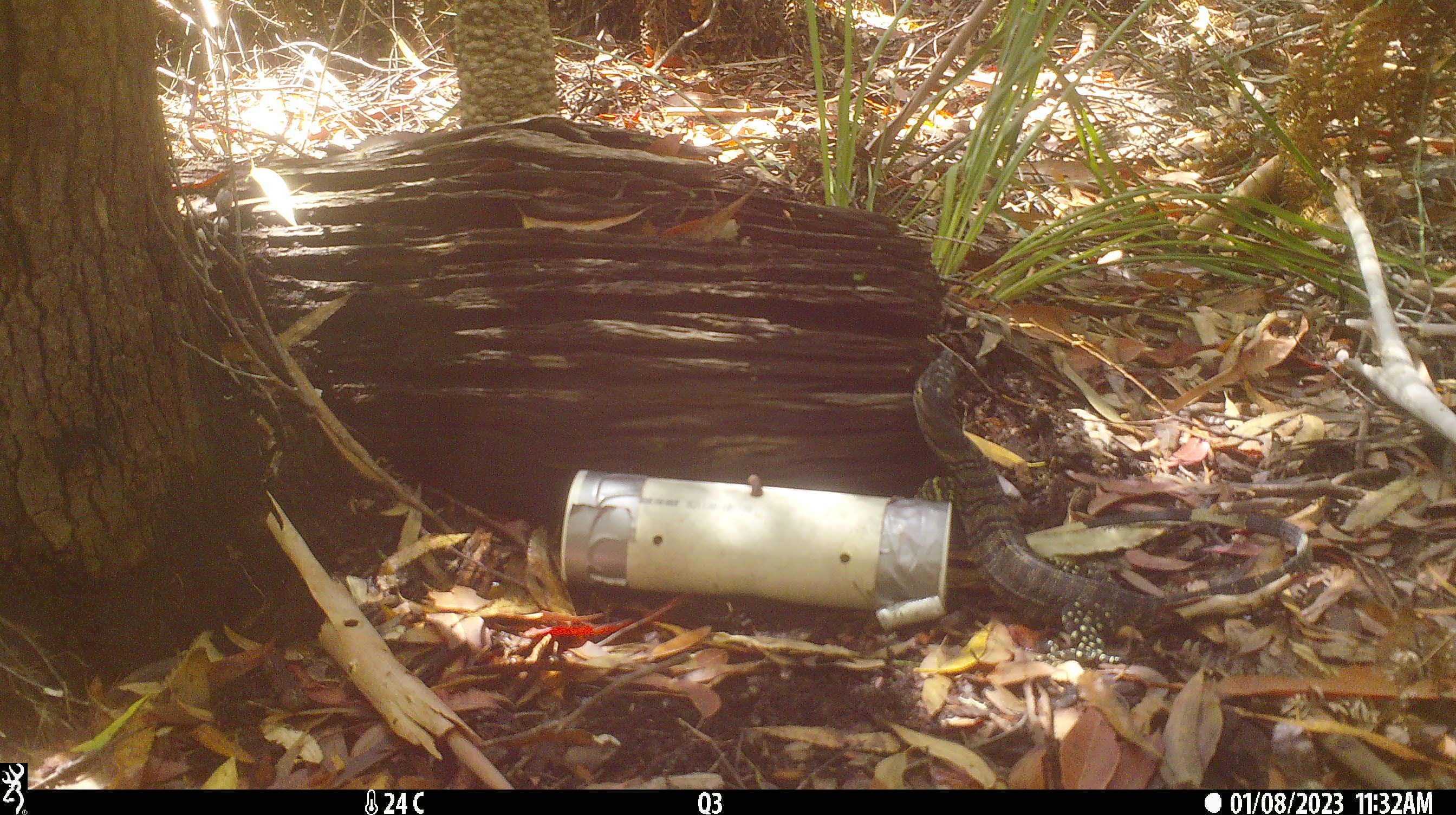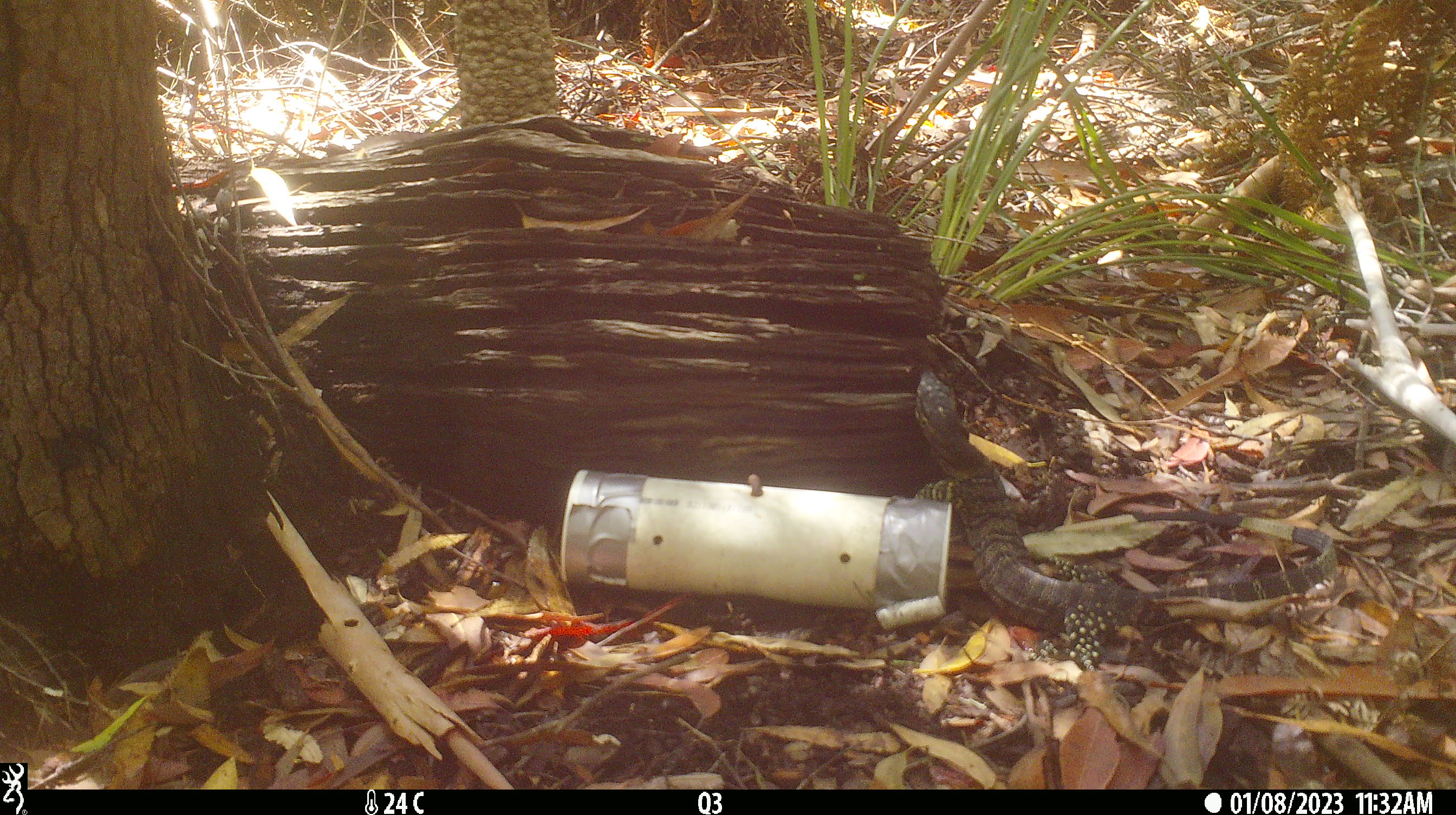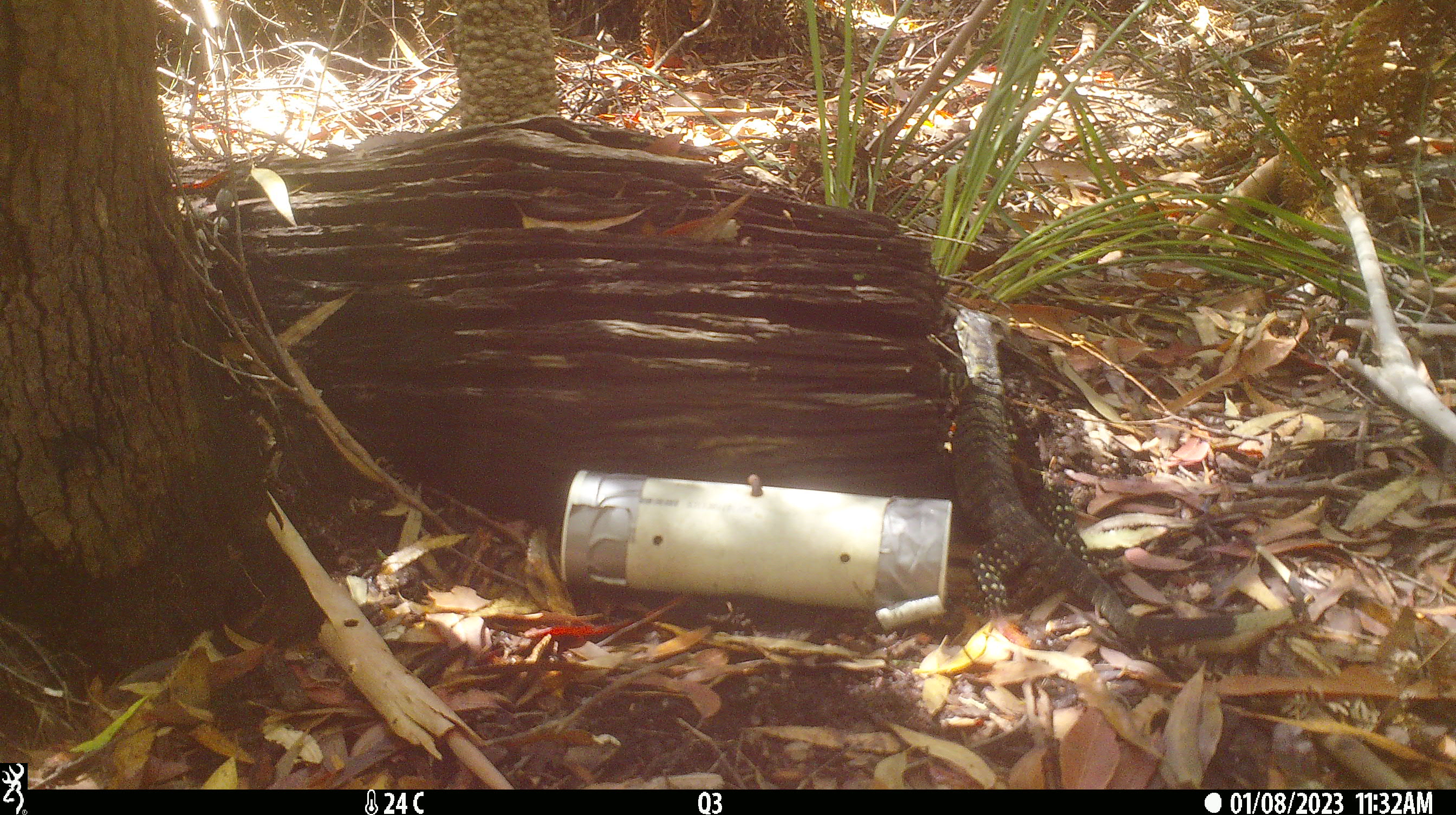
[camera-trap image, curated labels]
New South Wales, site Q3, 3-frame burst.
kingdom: Animalia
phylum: Chordata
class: Reptilia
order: Squamata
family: Varanidae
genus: Varanus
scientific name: Varanus varius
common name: lace monitor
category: goanna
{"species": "goanna (lace monitor) (Varanus varius)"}